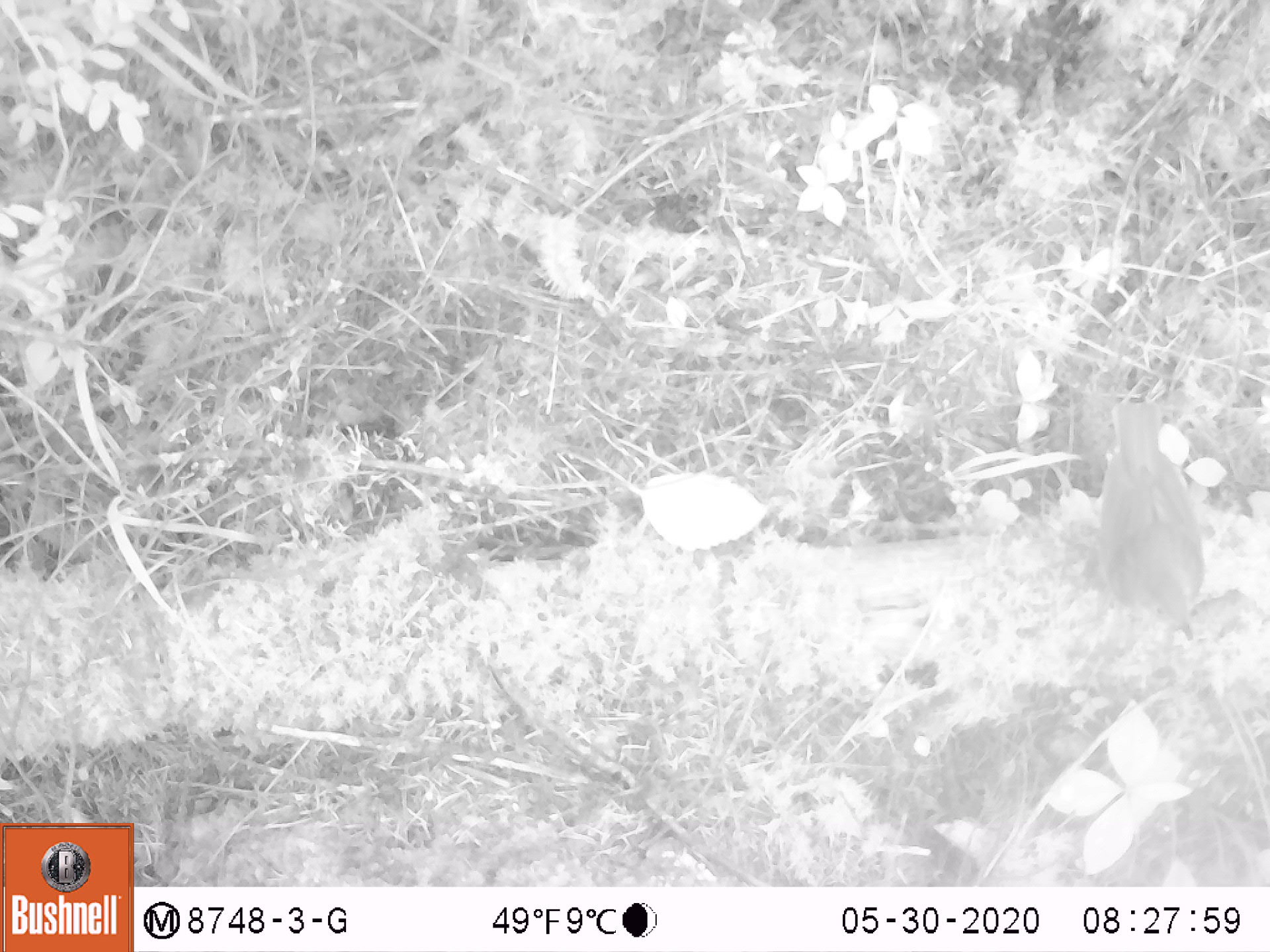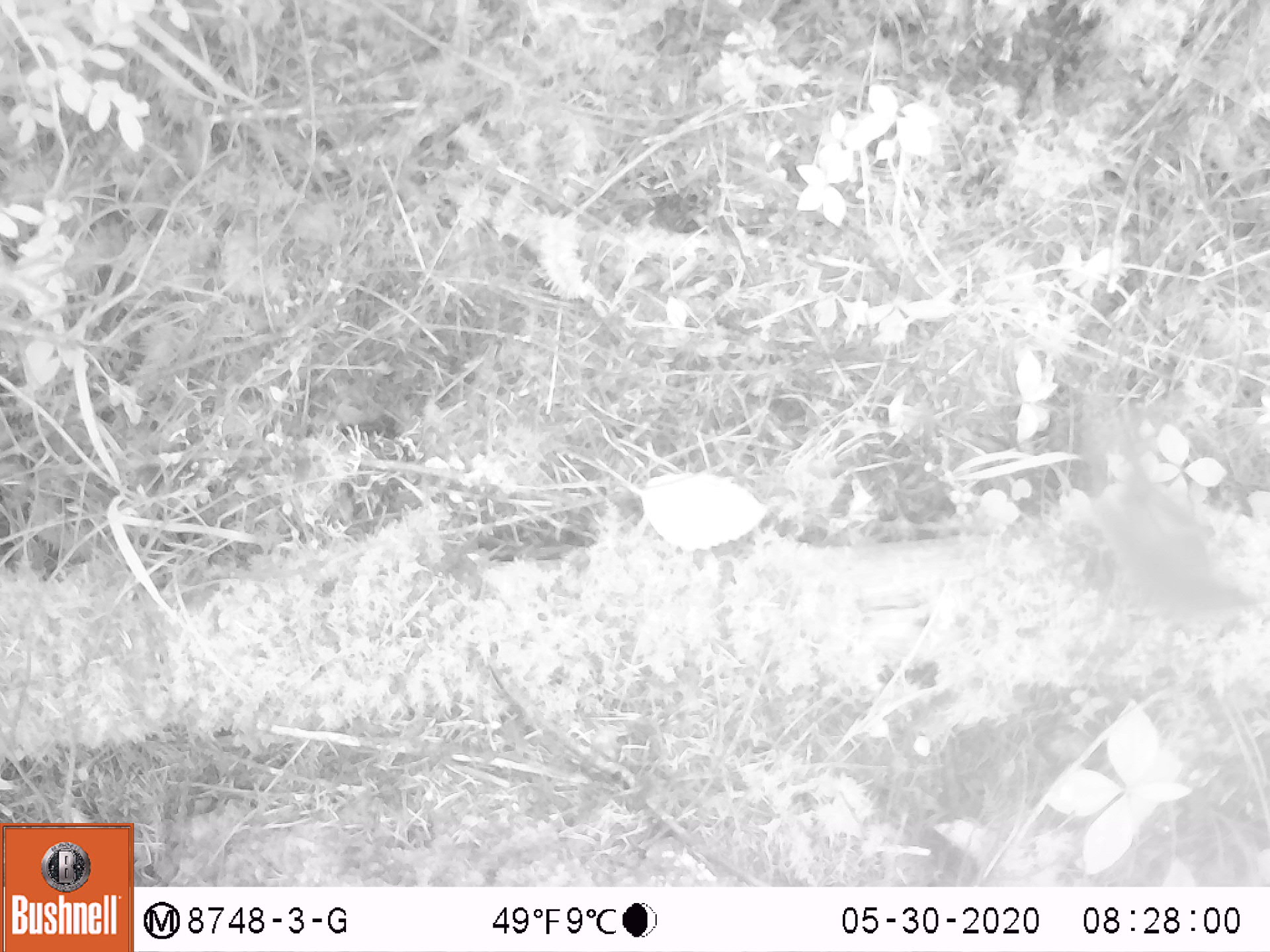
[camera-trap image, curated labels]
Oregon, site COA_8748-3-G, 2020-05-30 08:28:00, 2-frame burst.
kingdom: Animalia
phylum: Chordata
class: Aves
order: Passeriformes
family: Turdidae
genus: Catharus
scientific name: Catharus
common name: brown thrushes and nightingale-thrushes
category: catharus species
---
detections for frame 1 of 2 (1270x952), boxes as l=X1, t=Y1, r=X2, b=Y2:
catharus species: l=1076, t=389, r=1218, b=656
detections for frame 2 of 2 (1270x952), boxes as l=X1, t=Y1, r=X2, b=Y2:
catharus species: l=1076, t=378, r=1254, b=662